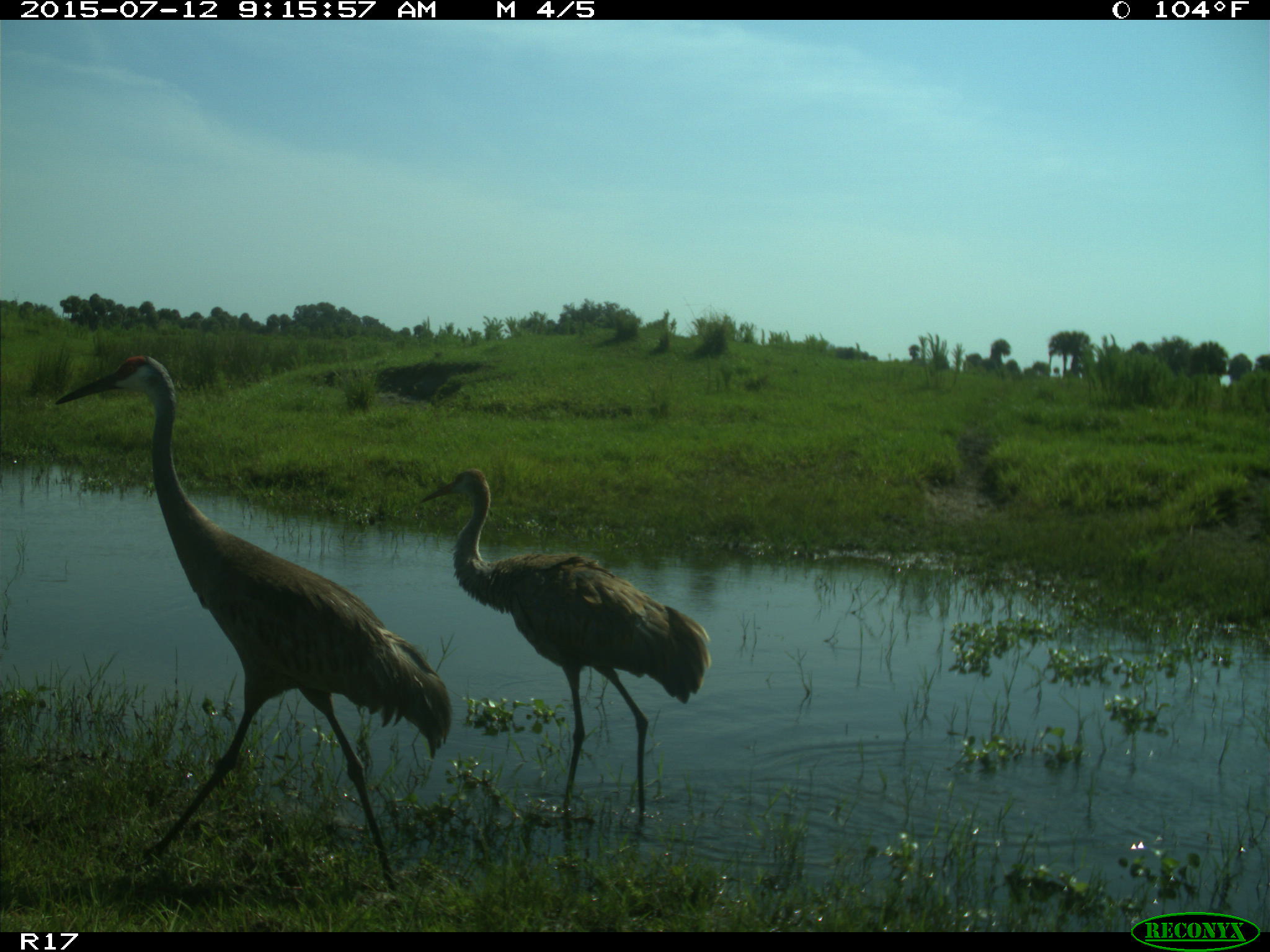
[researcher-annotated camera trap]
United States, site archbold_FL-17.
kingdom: Animalia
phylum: Chordata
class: Aves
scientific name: Aves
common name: birds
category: unidentified bird